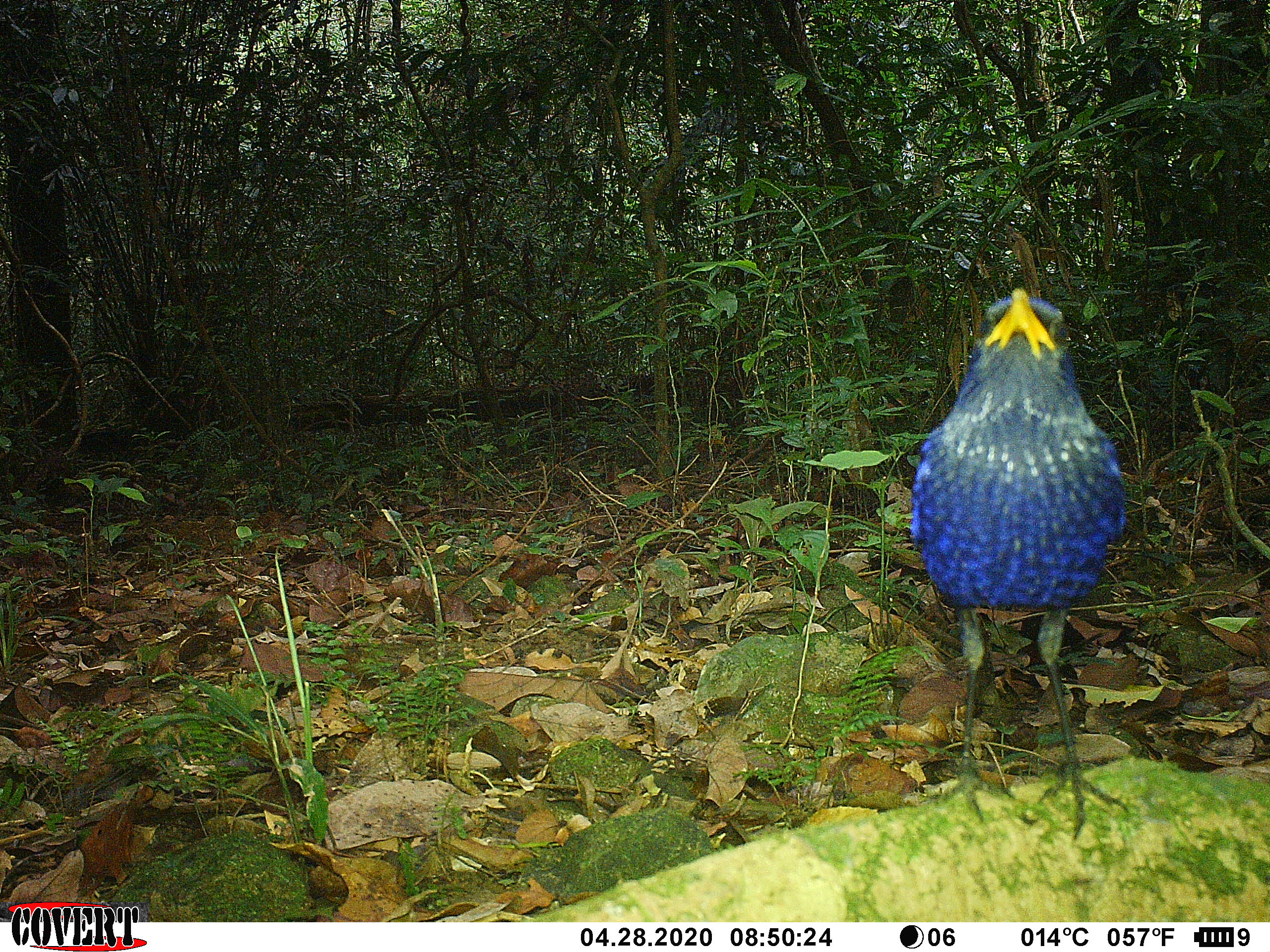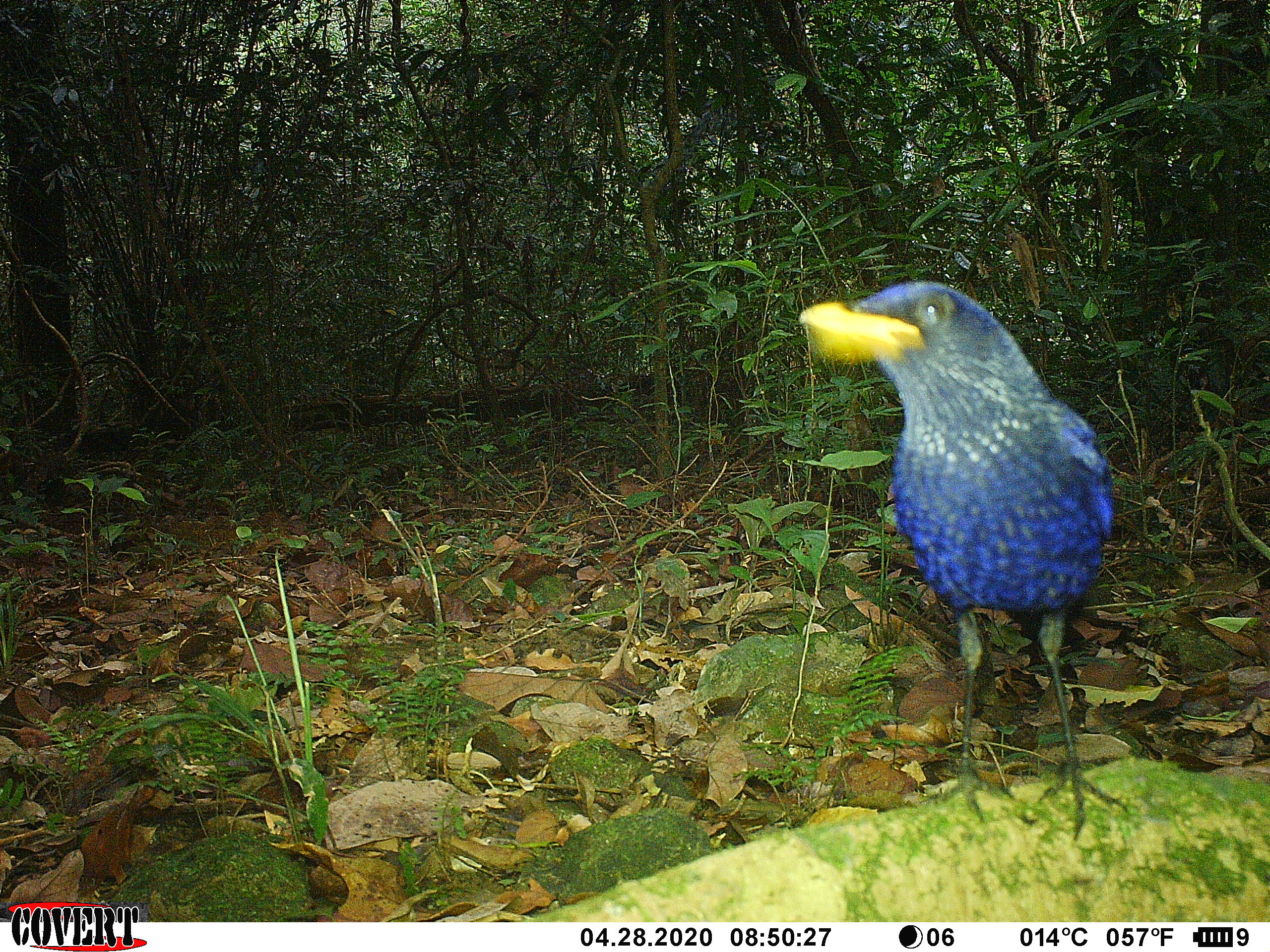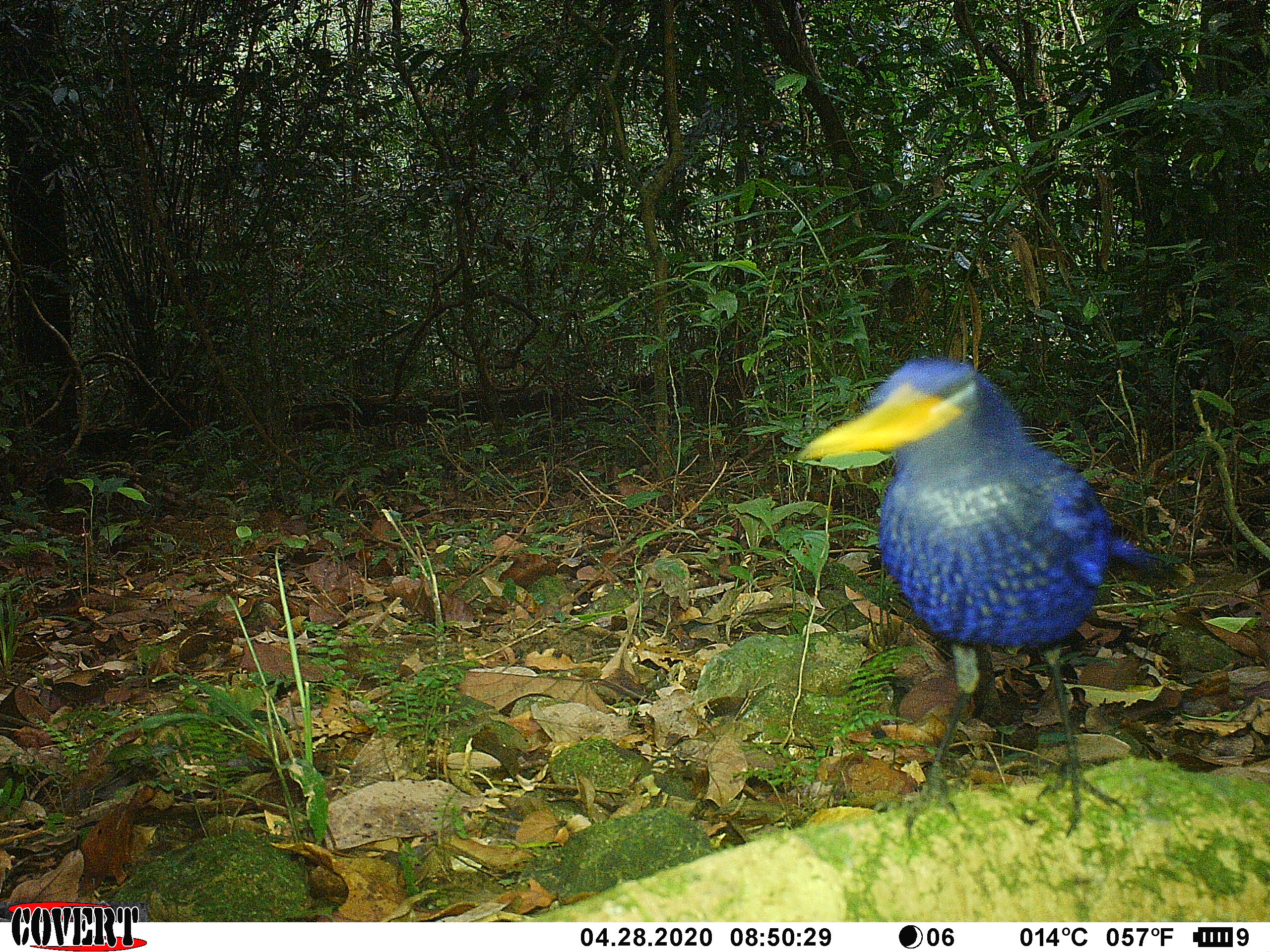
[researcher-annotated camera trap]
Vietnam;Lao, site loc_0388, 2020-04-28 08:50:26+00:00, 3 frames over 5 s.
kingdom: Animalia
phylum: Chordata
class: Aves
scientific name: Aves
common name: bird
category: unidentified bird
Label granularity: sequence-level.